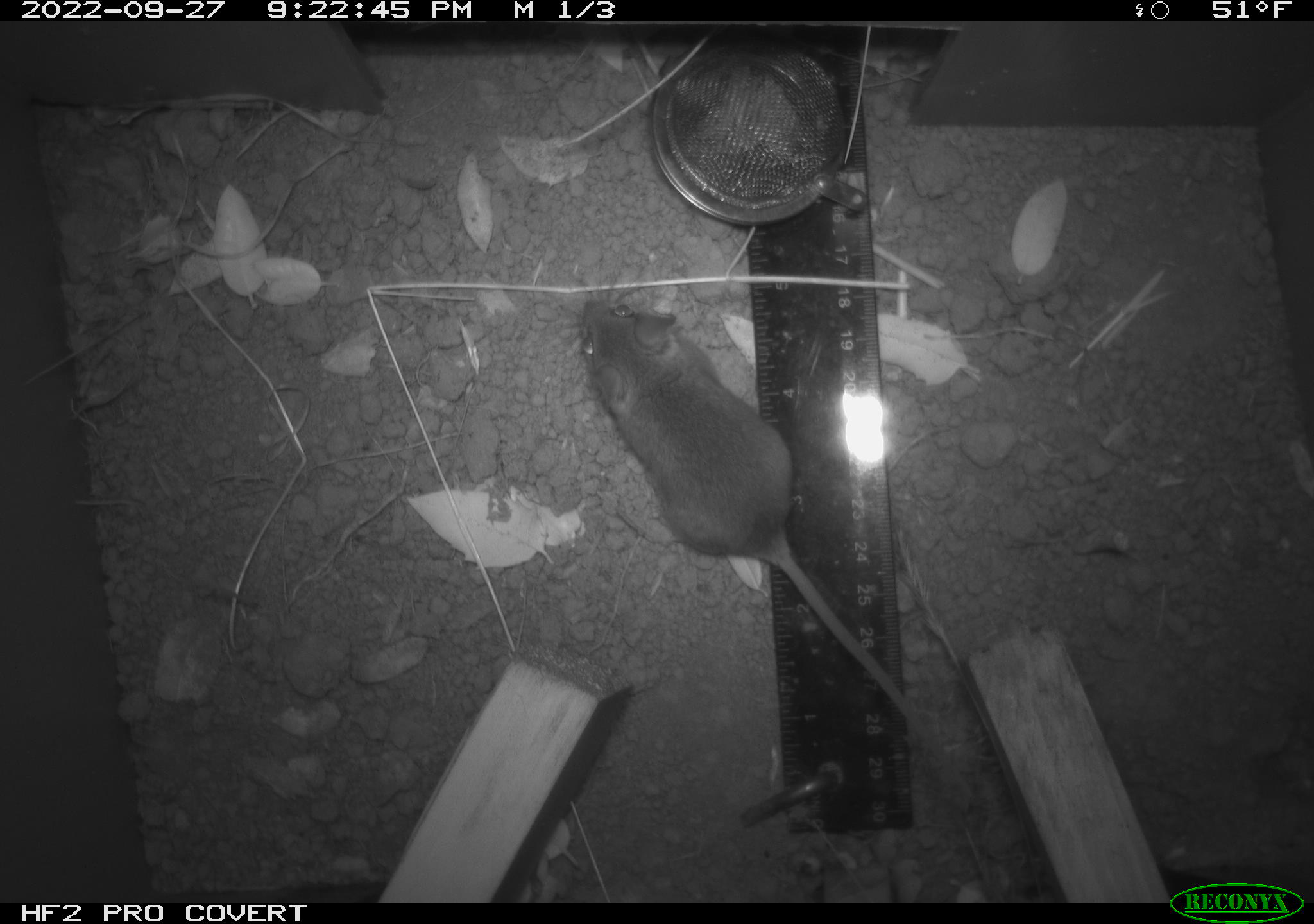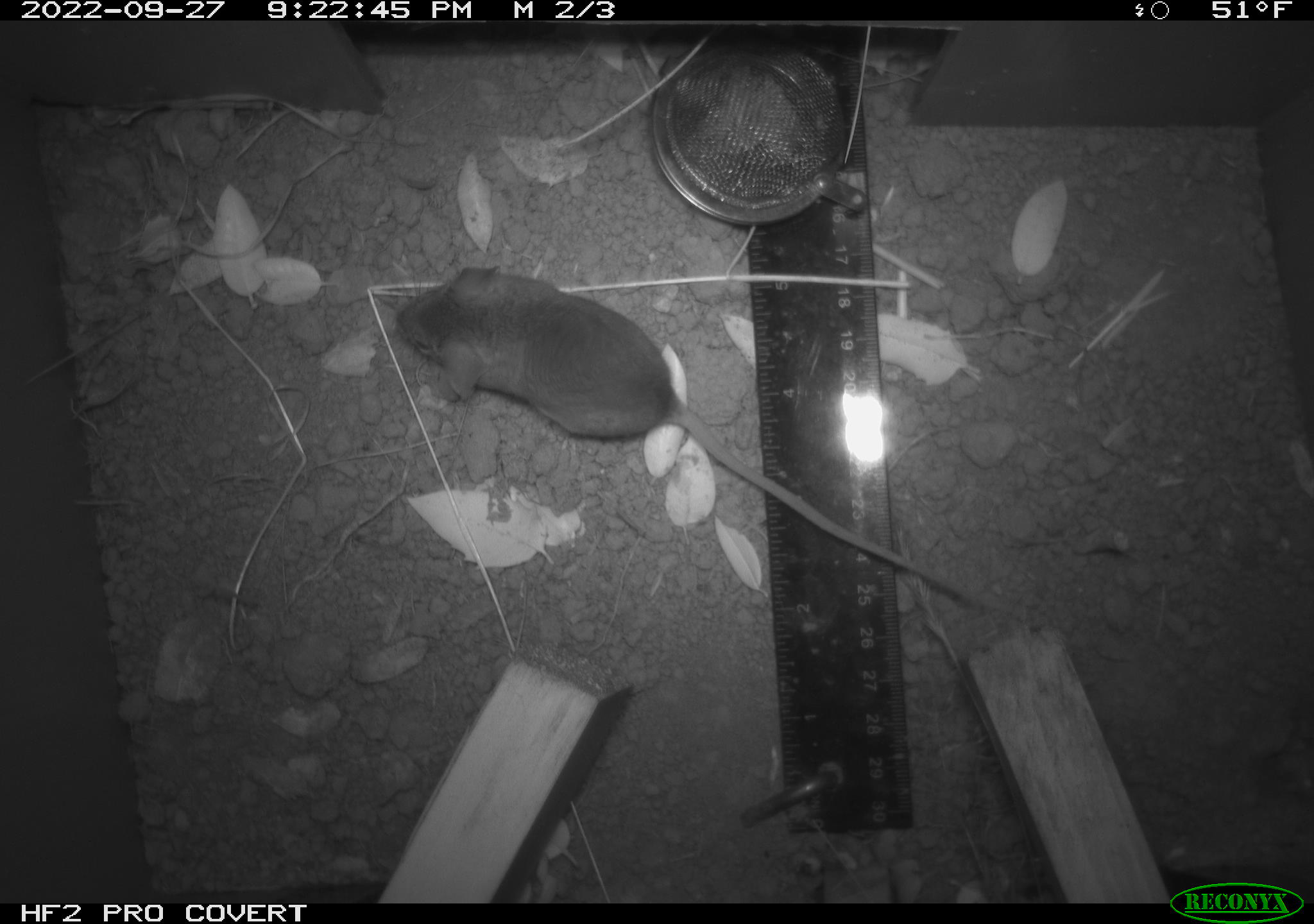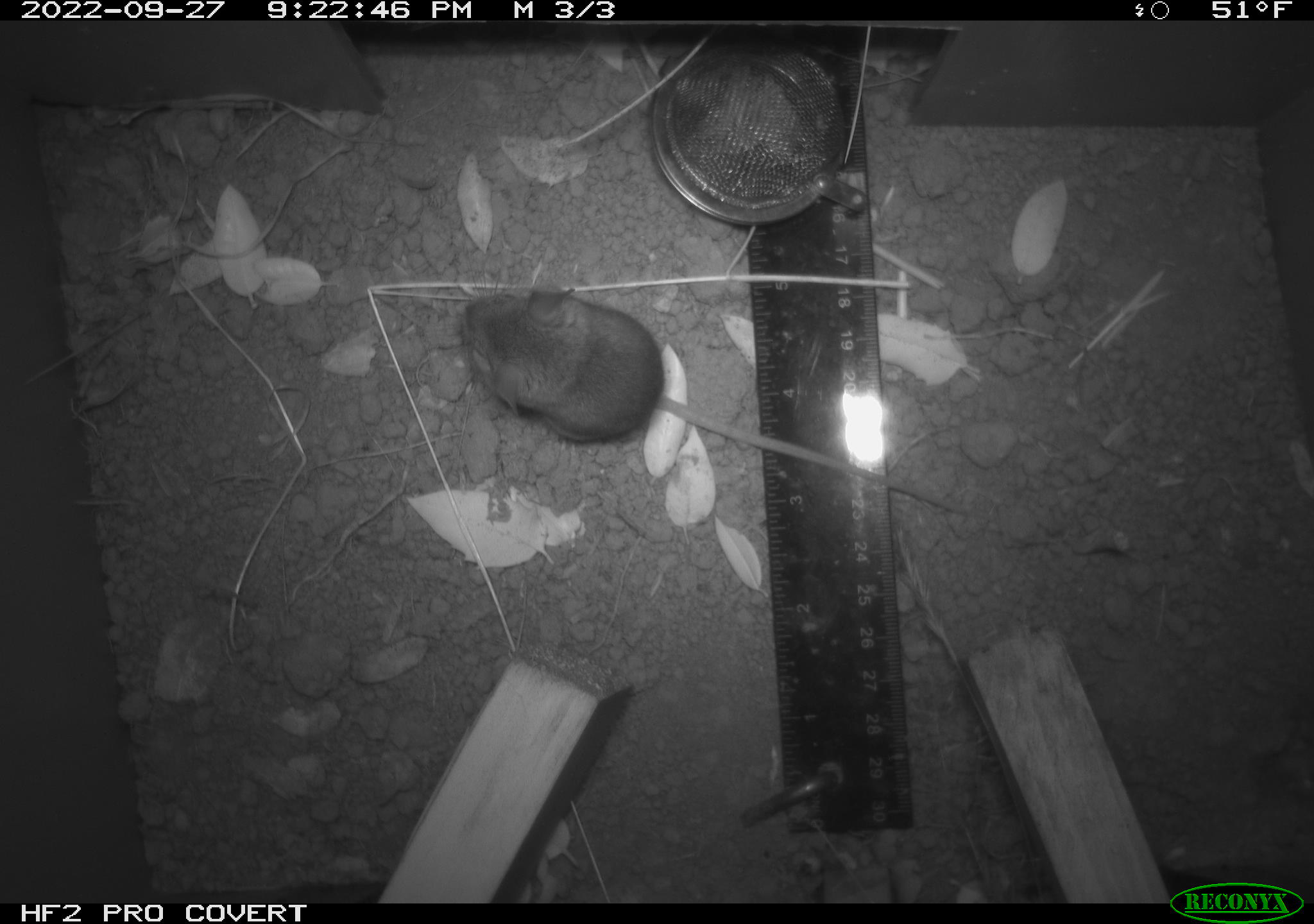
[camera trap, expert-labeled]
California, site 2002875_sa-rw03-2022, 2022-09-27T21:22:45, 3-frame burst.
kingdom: Animalia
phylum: Chordata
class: Mammalia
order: Rodentia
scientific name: Rodentia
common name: mouse species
Mouse species (Rodentia).